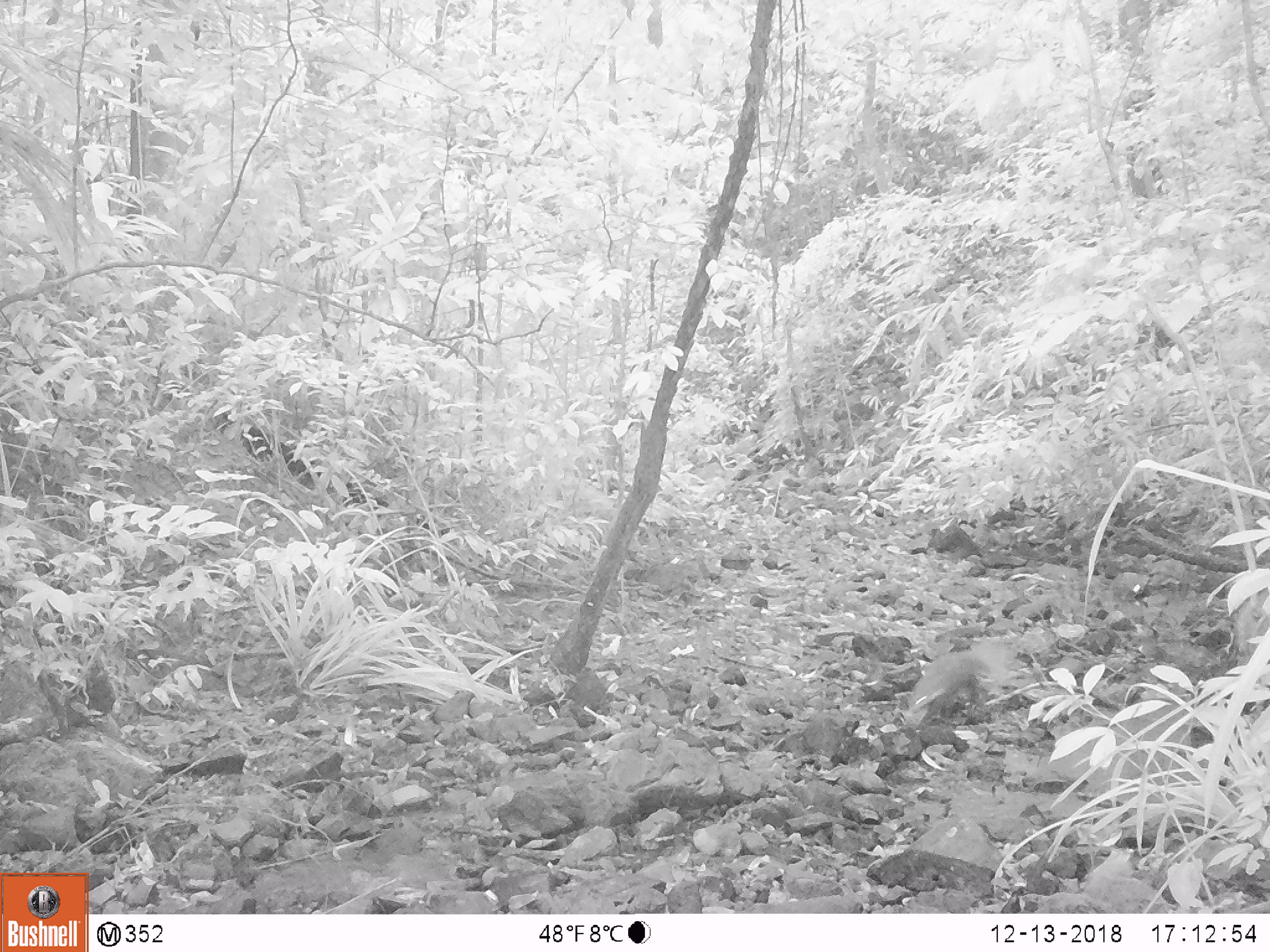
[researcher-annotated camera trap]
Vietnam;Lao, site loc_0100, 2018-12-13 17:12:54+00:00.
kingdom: Animalia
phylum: Chordata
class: Mammalia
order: Carnivora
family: Herpestidae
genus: Urva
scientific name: Urva urva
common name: crab-eating mongoose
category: crab eating mongoose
Crab eating mongoose (crab-eating mongoose) (Urva urva). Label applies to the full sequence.